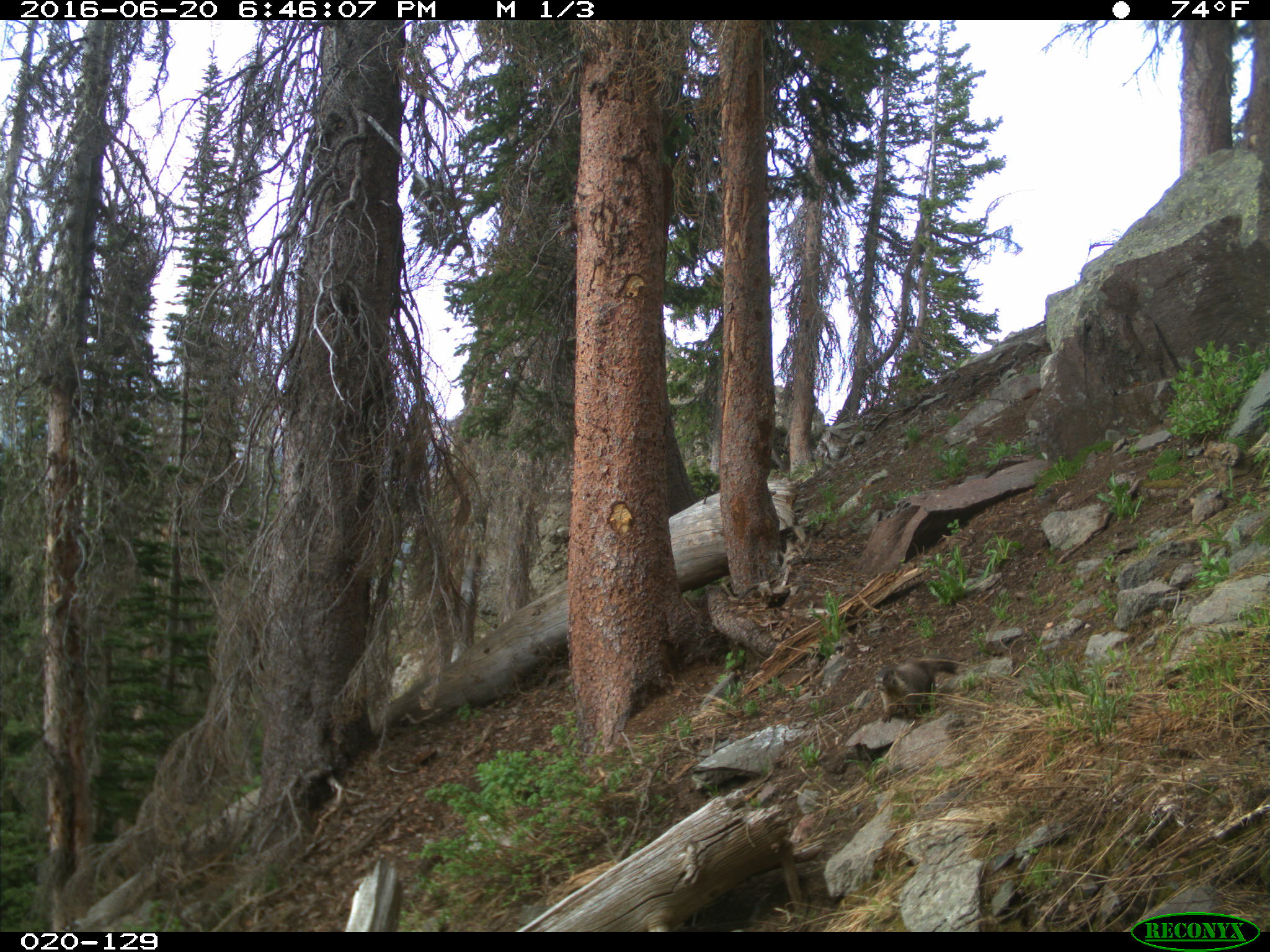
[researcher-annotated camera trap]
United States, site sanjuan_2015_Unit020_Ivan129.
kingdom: Animalia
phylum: Chordata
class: Mammalia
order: Rodentia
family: Sciuridae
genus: Marmota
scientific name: Marmota flaviventris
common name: yellow-bellied marmot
Marmota flaviventris (yellow-bellied marmot).